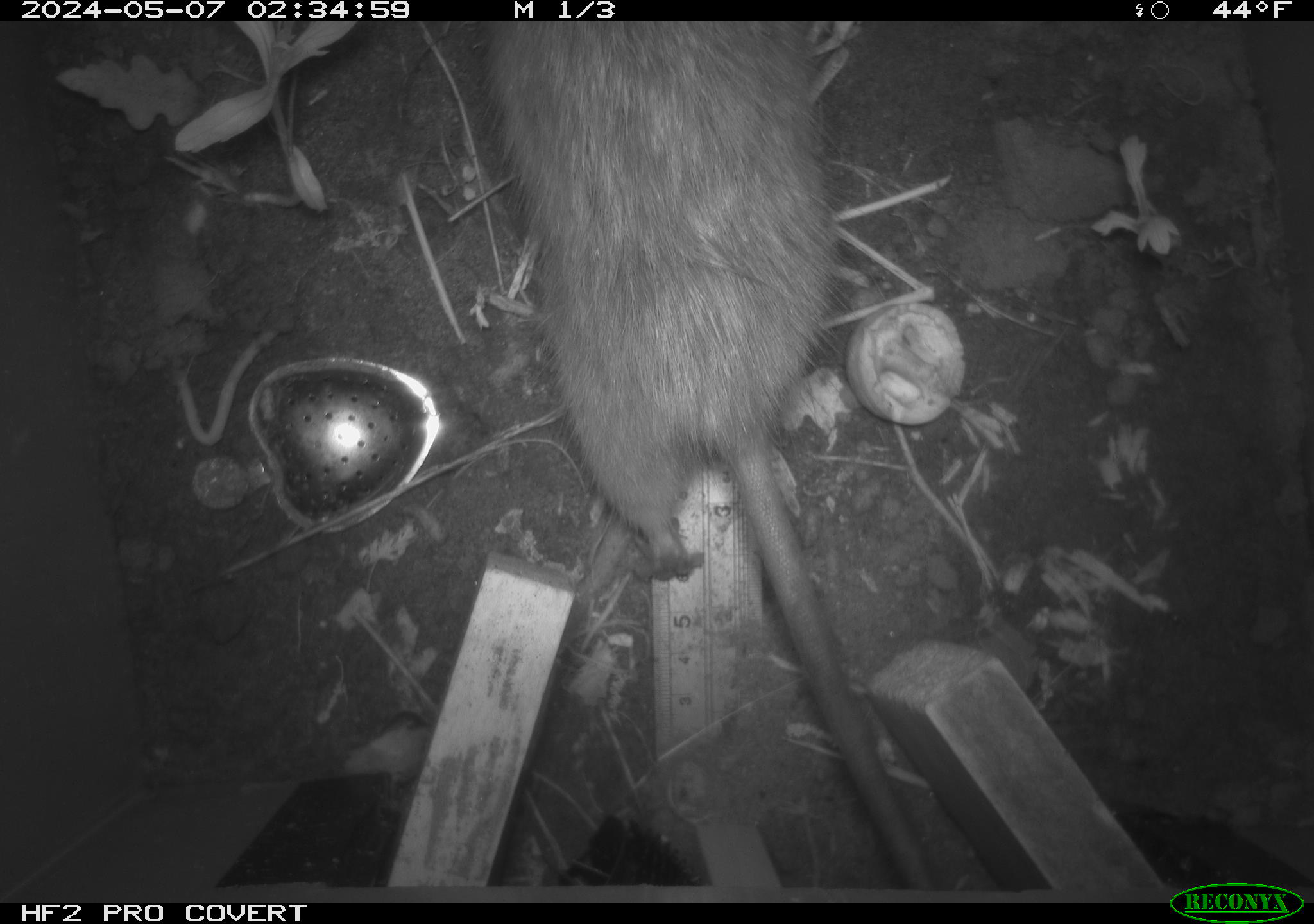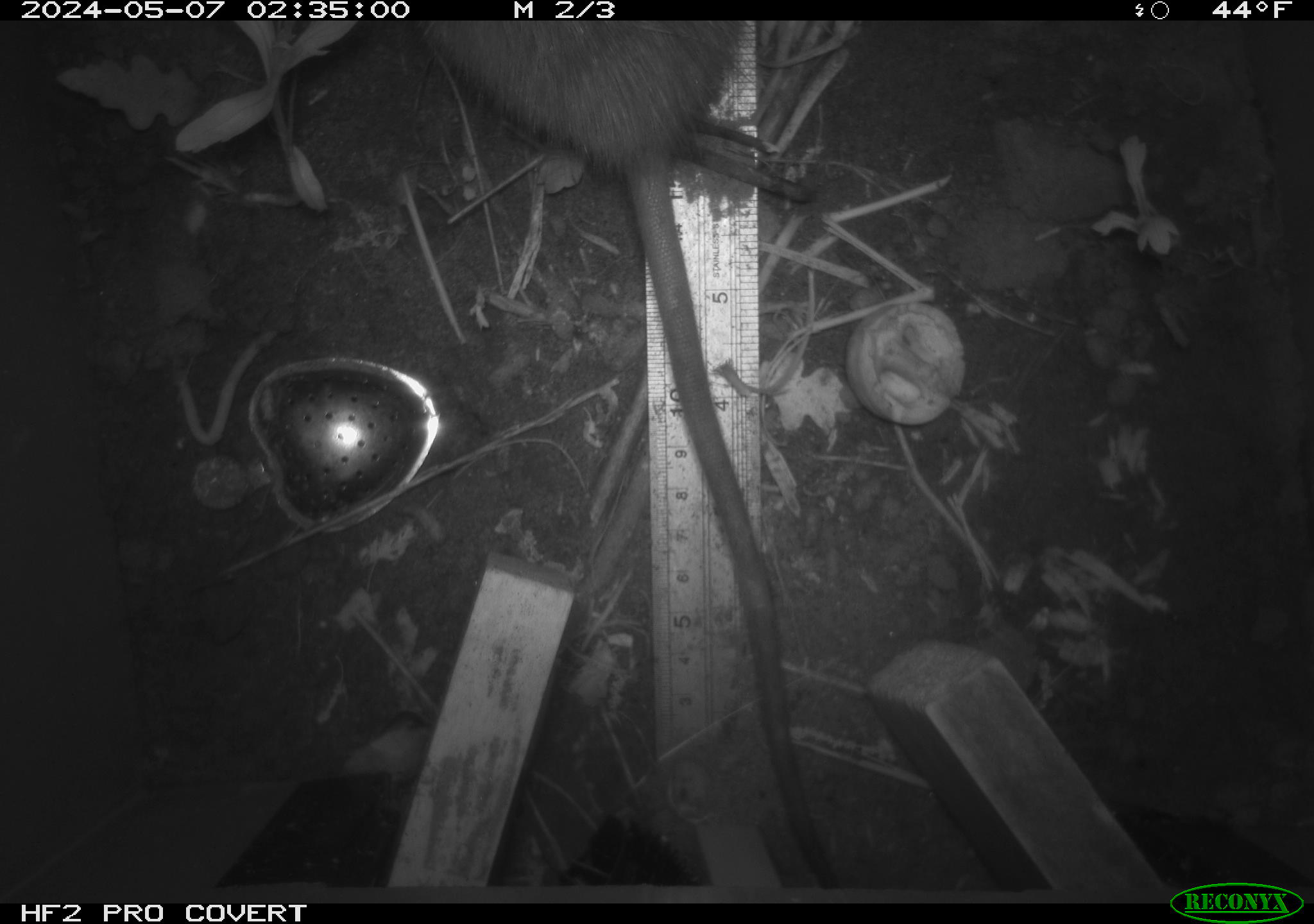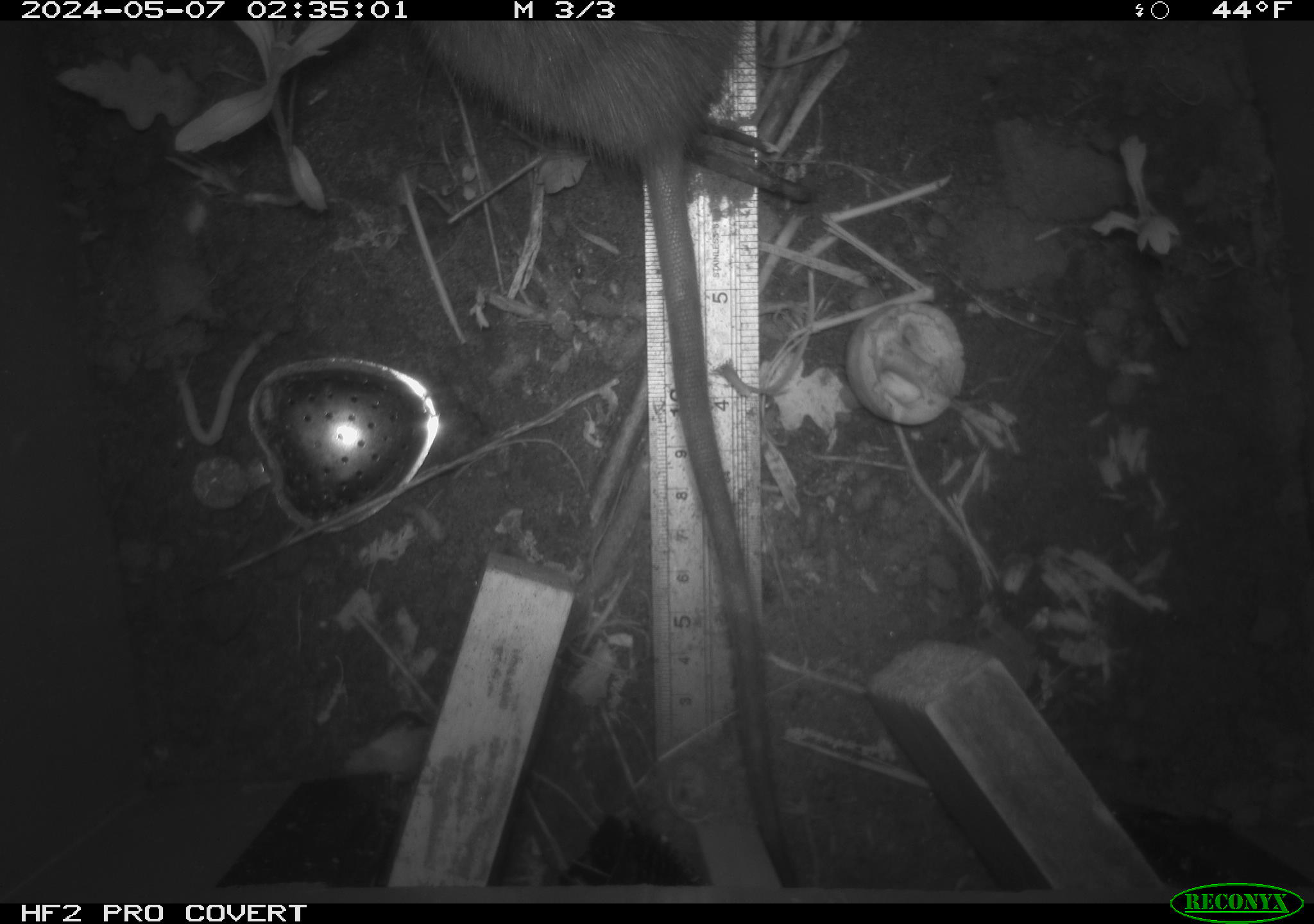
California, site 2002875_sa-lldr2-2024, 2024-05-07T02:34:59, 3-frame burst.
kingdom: Animalia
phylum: Chordata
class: Mammalia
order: Rodentia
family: Muridae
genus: Rattus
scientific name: Rattus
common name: rat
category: rattus species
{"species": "rattus species (rat) (Rattus)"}